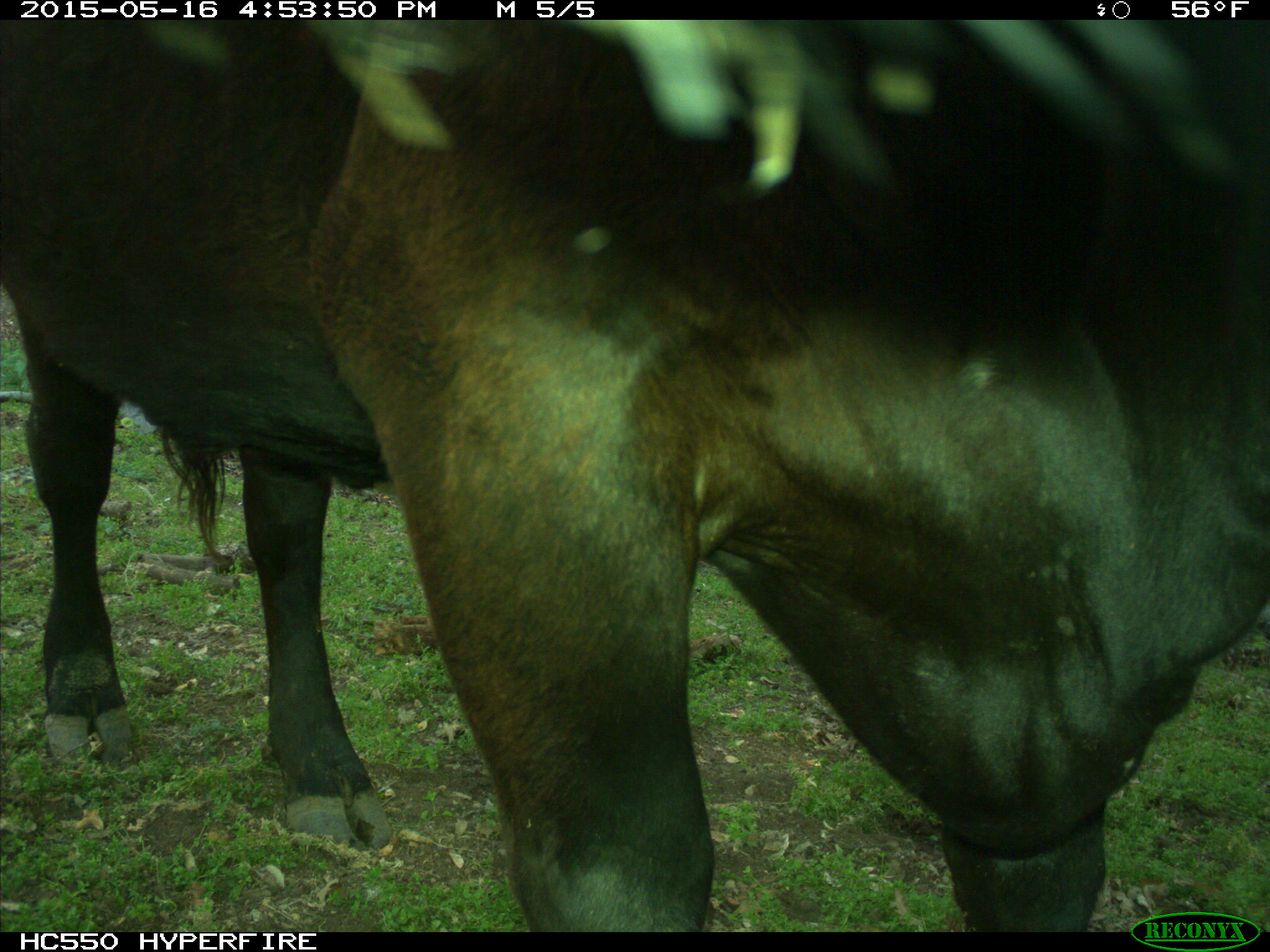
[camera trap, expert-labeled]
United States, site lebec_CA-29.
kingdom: Animalia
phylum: Chordata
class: Mammalia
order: Artiodactyla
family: Bovidae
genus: Bos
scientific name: Bos taurus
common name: domestic cow